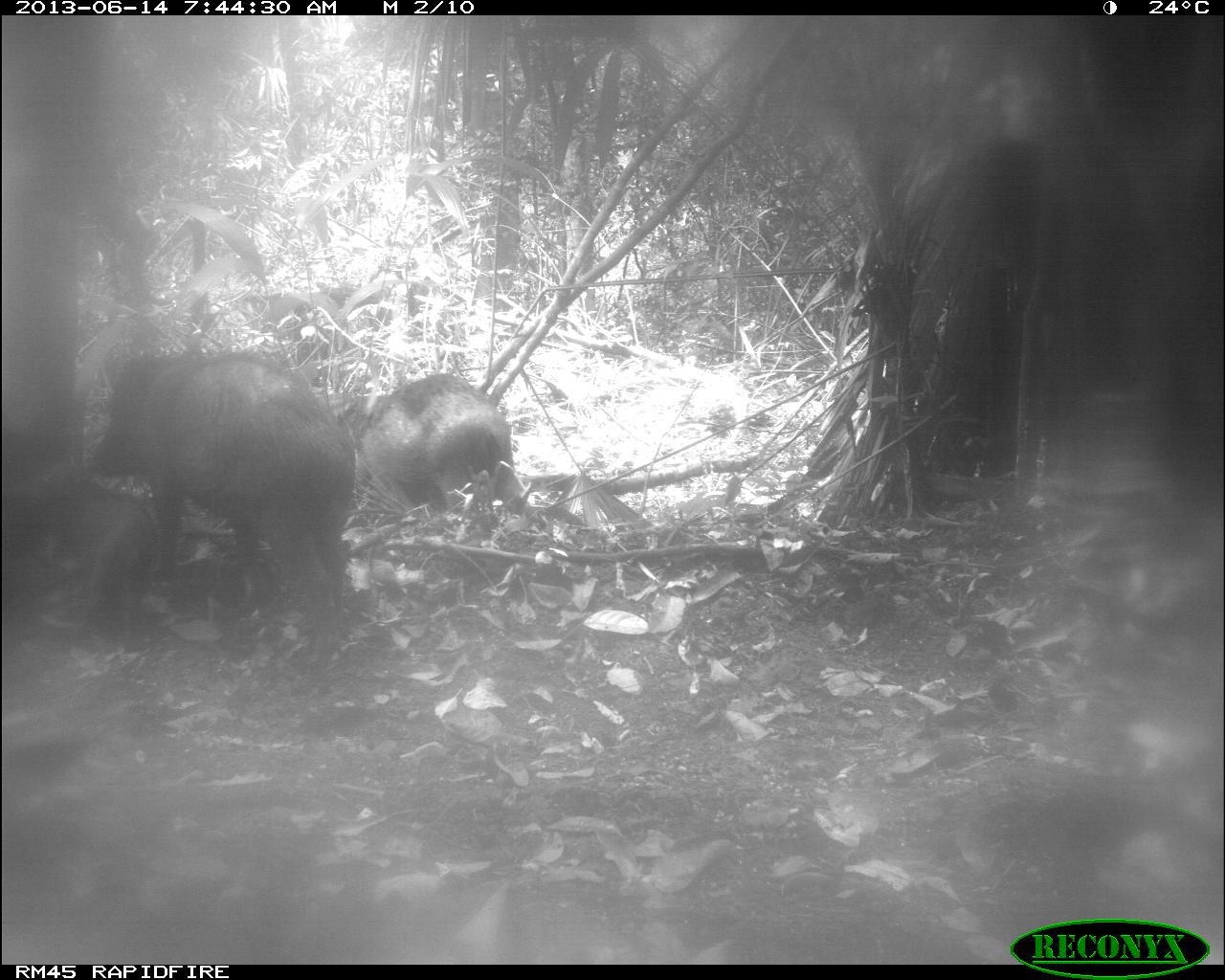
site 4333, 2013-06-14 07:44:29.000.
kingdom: Animalia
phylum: Chordata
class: Mammalia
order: Artiodactyla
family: Tayassuidae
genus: Tayassu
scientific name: Tayassu pecari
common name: white-lipped peccary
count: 3